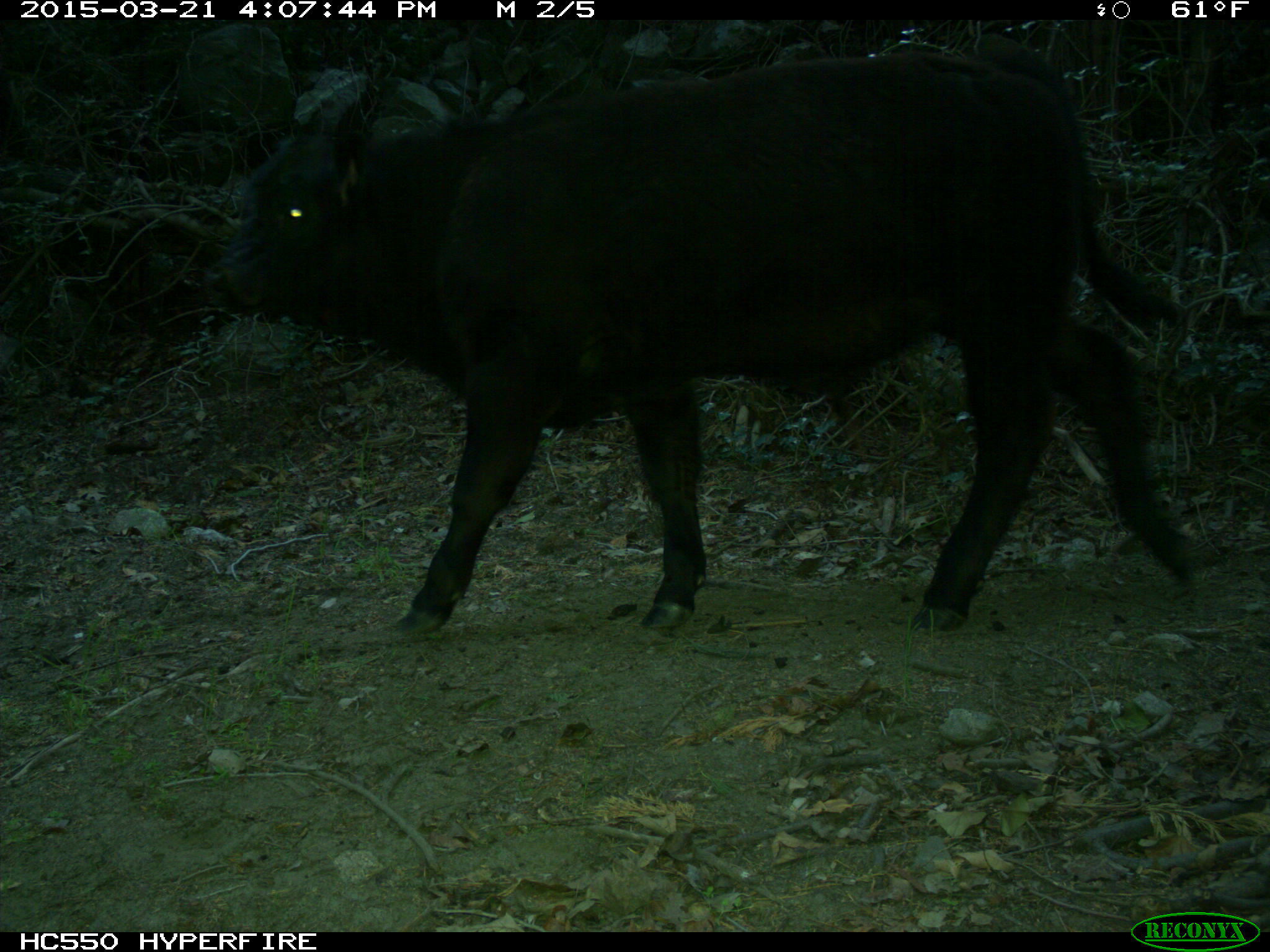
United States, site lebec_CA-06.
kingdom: Animalia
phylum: Chordata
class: Mammalia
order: Artiodactyla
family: Bovidae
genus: Bos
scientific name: Bos taurus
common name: domestic cow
Bos taurus (domestic cow).